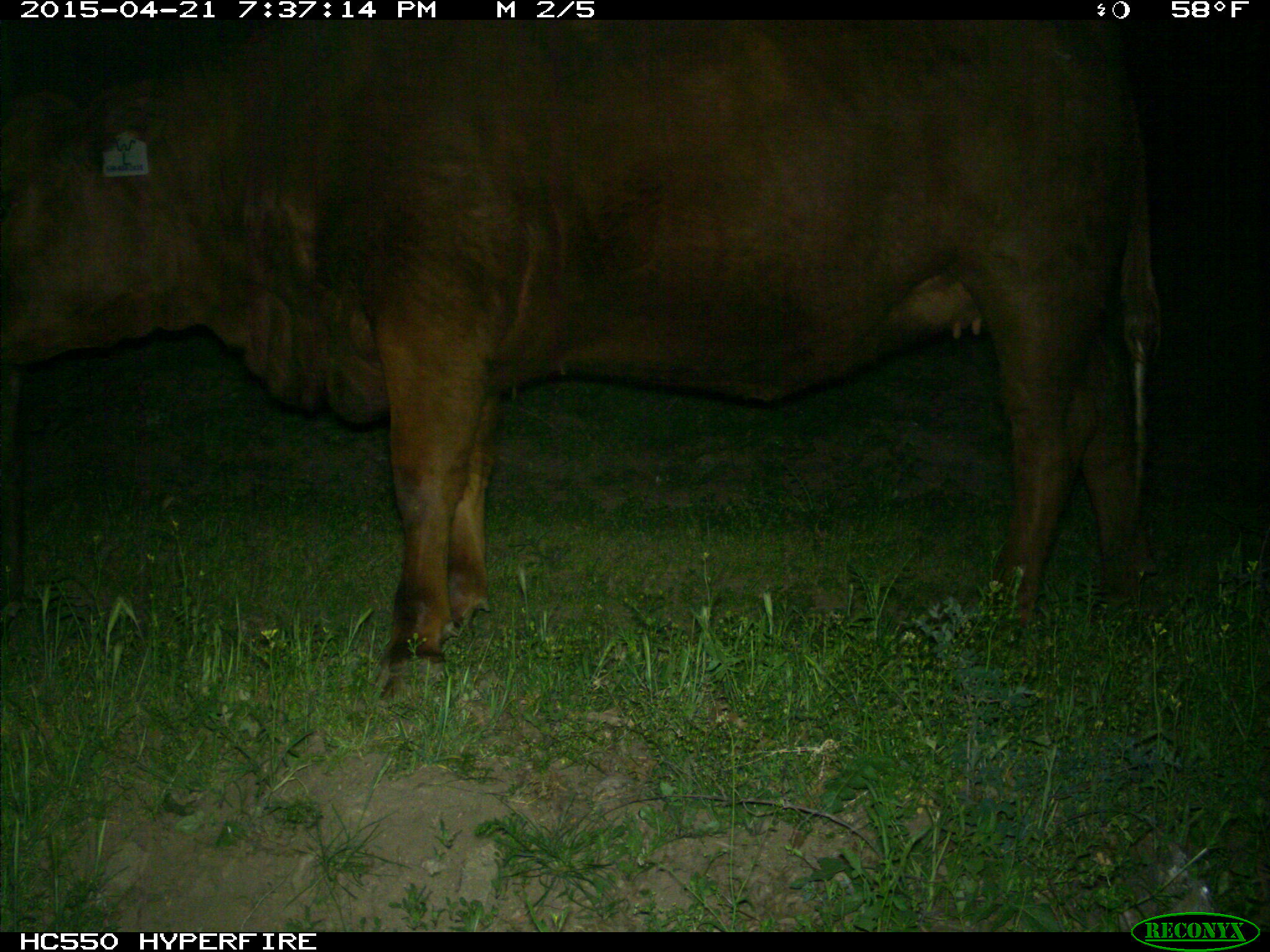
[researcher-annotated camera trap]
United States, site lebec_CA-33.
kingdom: Animalia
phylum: Chordata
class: Mammalia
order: Artiodactyla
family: Bovidae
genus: Bos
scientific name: Bos taurus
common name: domestic cow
Bos taurus (domestic cow).